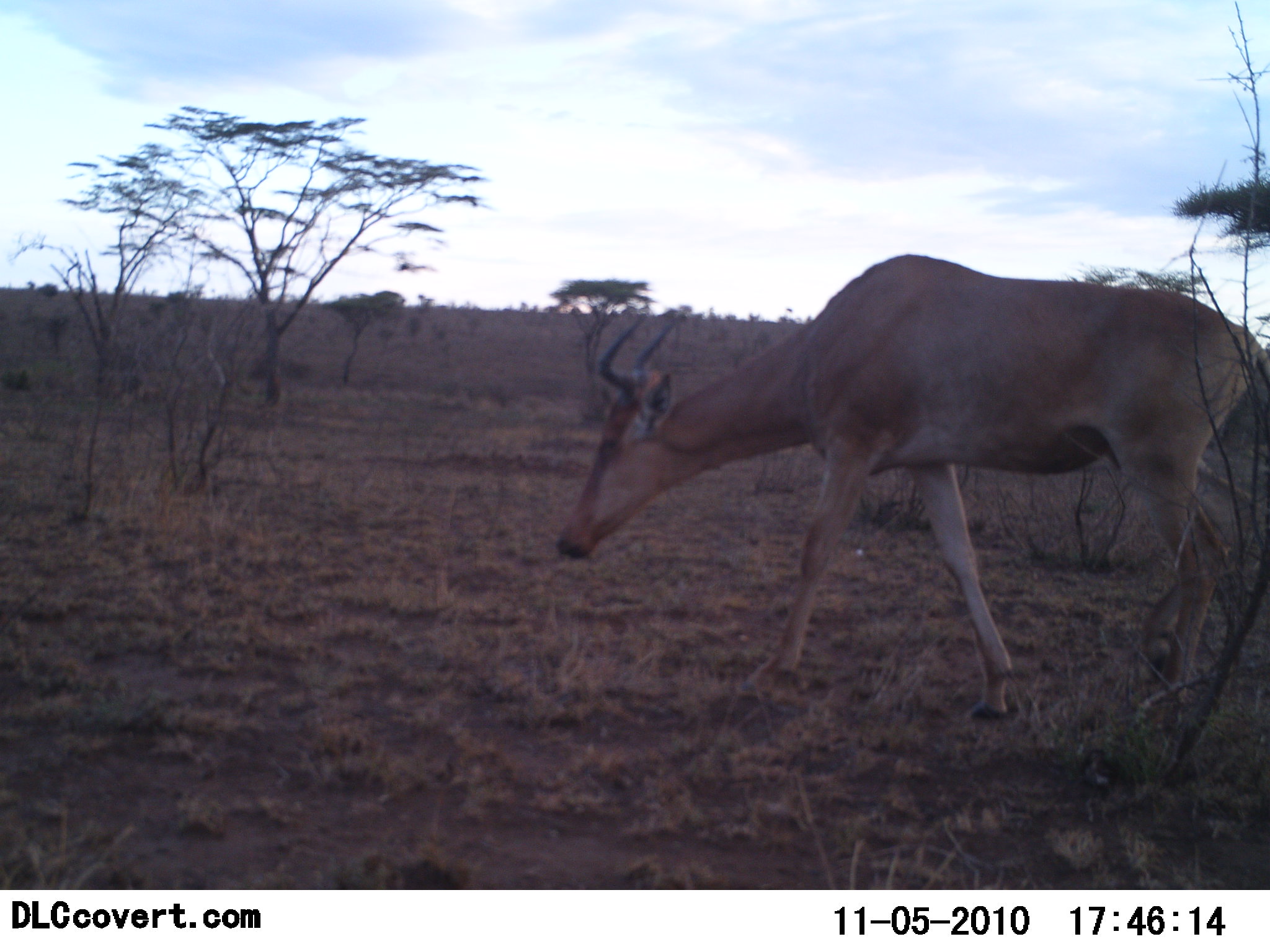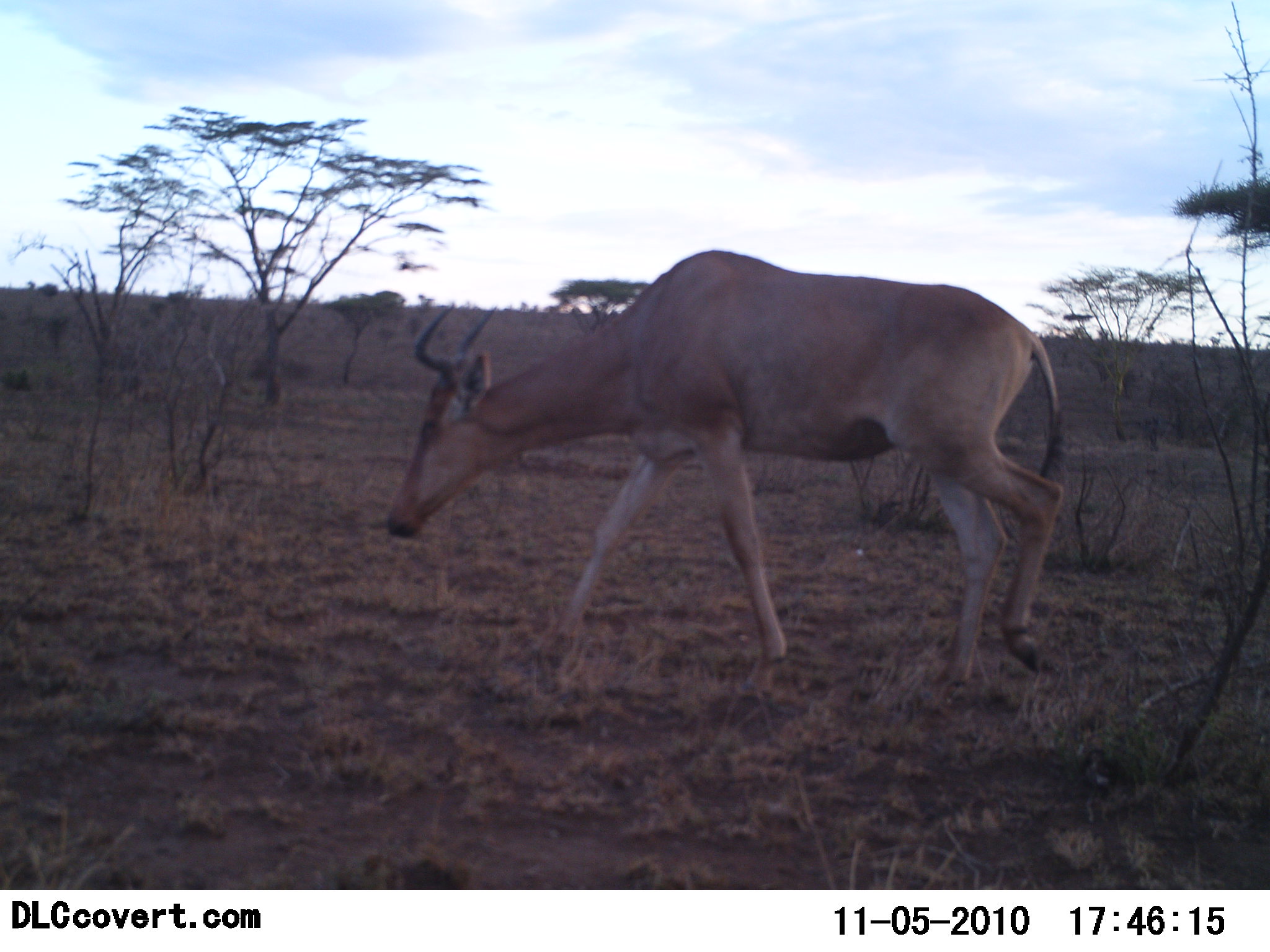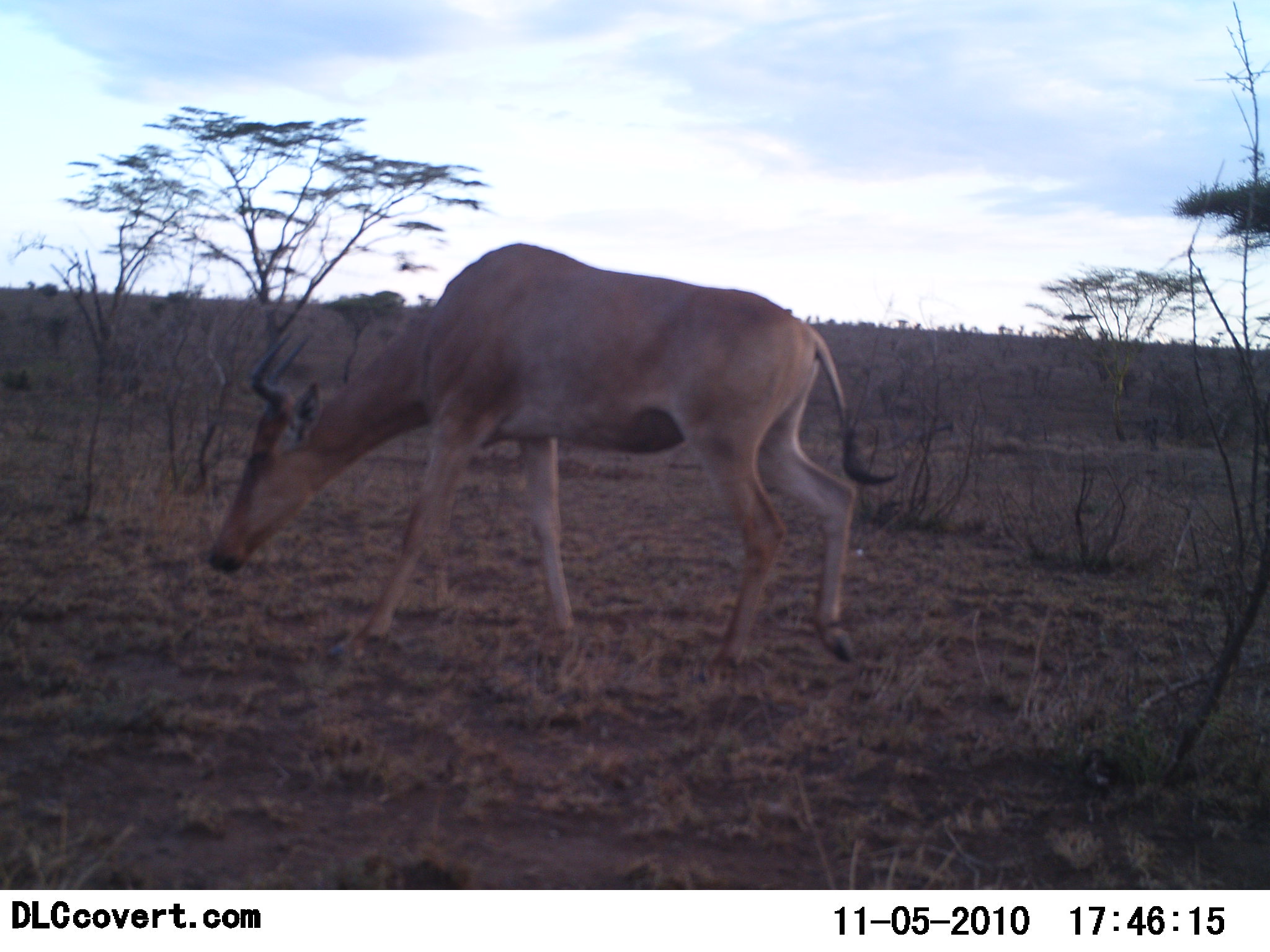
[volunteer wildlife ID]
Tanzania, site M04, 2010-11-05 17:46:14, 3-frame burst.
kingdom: Animalia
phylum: Chordata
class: Mammalia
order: Artiodactyla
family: Bovidae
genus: Alcelaphus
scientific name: Alcelaphus buselaphus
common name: hartebeest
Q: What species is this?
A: Hartebeest (Alcelaphus buselaphus).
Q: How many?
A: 1.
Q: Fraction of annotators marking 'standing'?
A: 0%.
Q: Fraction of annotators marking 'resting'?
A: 0%.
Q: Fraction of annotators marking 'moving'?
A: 100%.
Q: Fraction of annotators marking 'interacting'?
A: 0%.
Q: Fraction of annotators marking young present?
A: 0%.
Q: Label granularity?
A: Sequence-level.